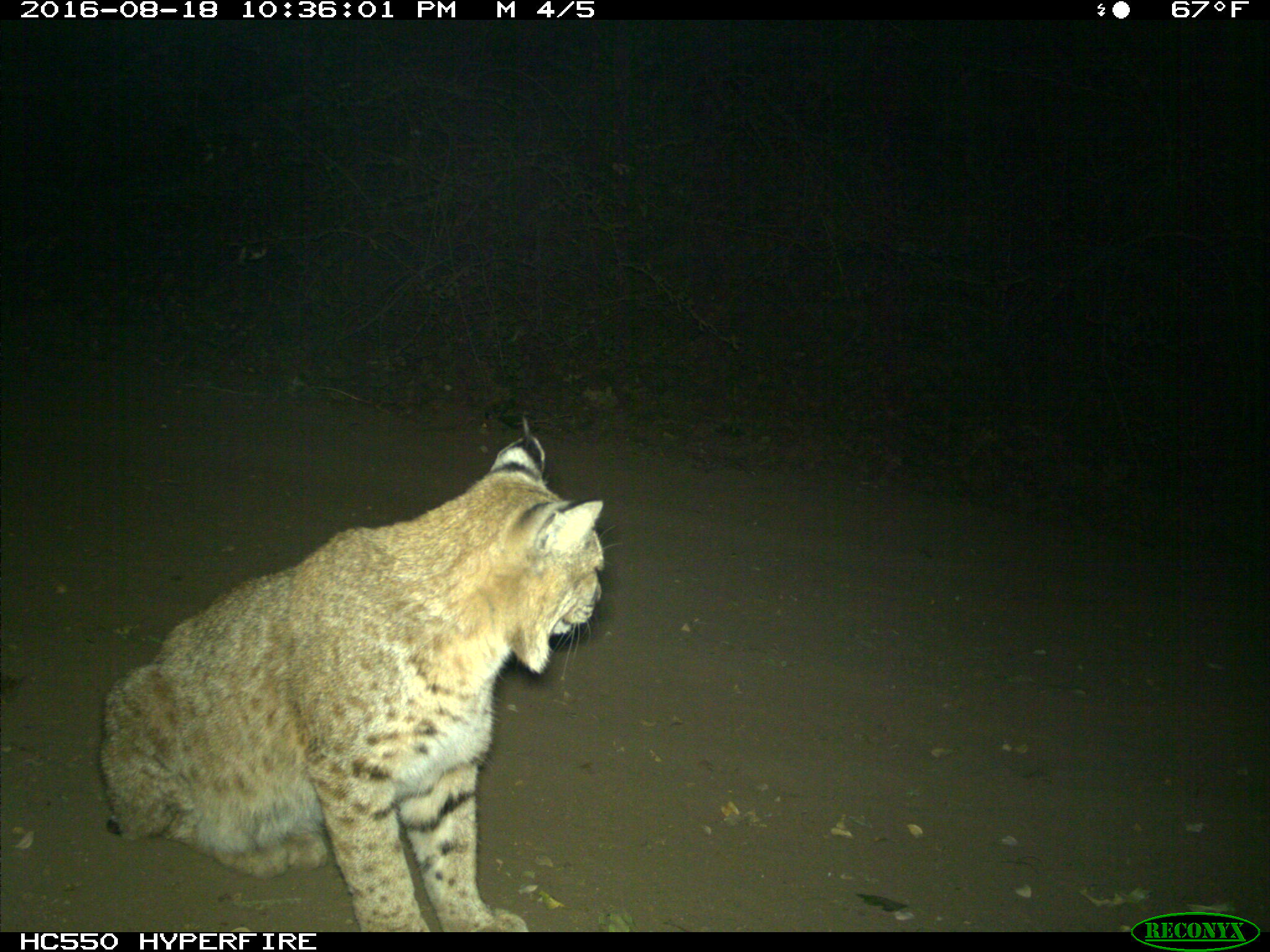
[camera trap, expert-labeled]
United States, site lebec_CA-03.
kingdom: Animalia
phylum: Chordata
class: Mammalia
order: Carnivora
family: Felidae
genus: Lynx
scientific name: Lynx rufus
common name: bobcat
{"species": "Lynx rufus (bobcat)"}